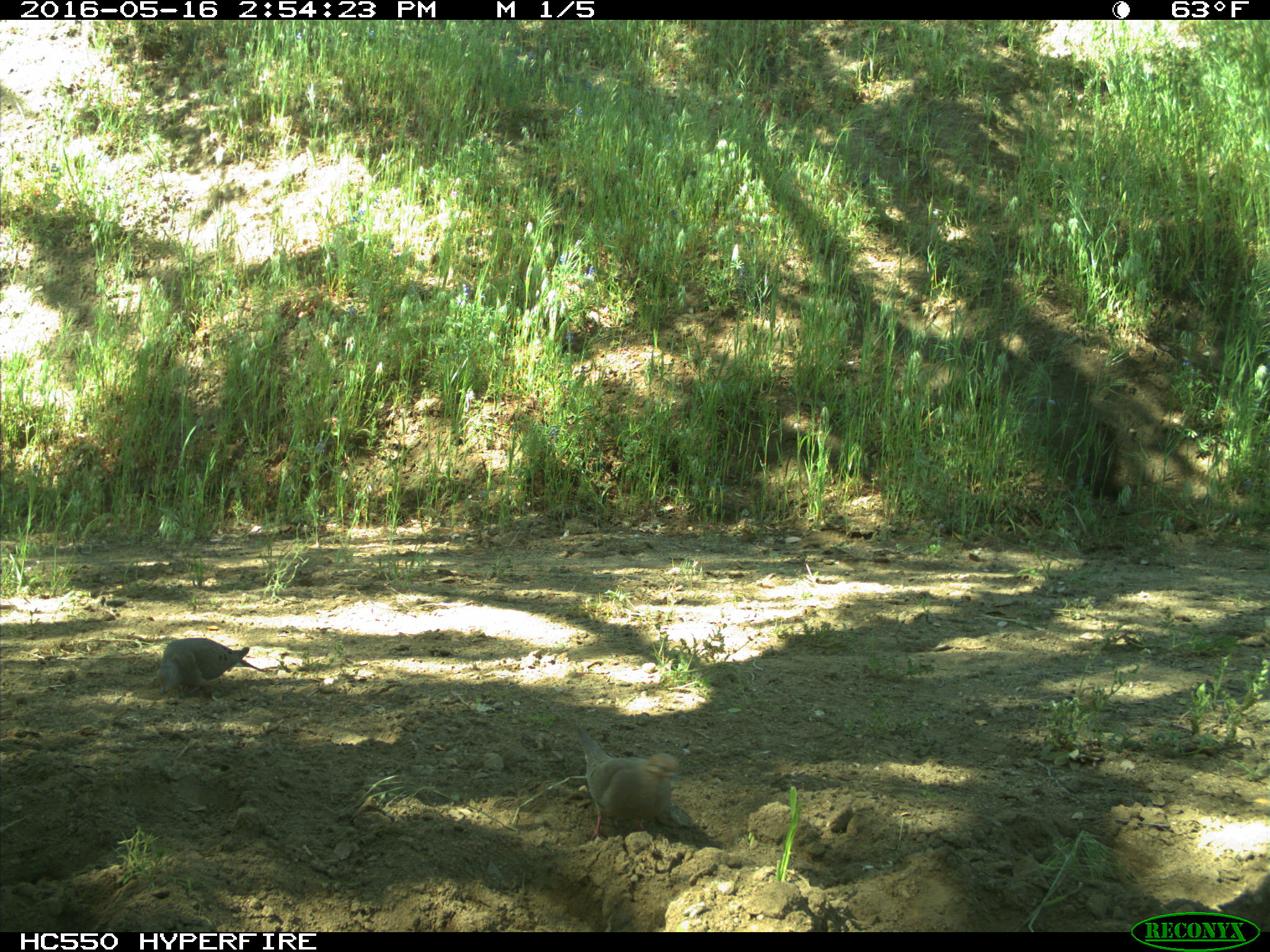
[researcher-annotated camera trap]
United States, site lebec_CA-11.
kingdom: Animalia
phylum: Chordata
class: Aves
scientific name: Aves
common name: birds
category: unidentified bird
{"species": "unidentified bird (birds) (Aves)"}